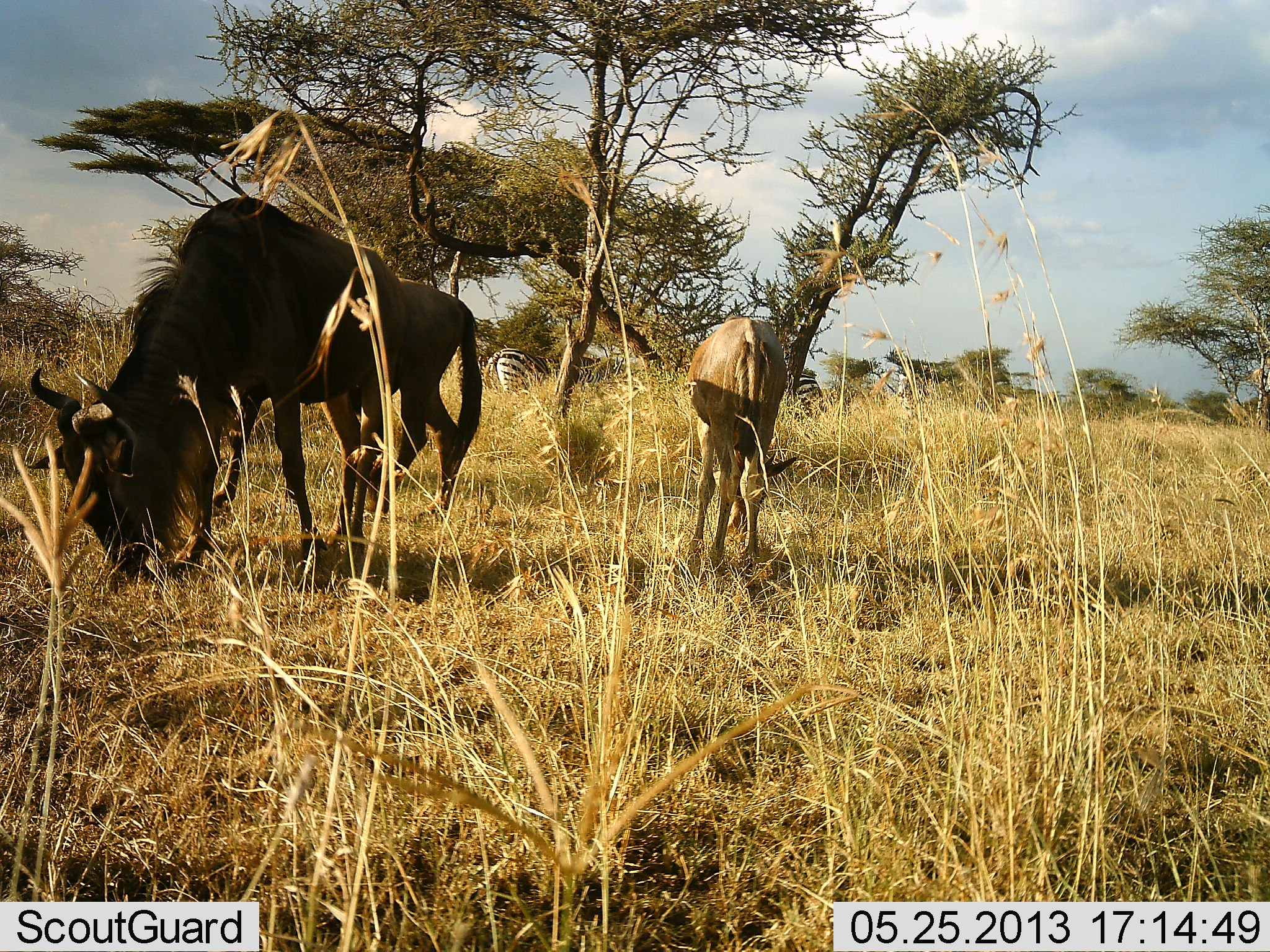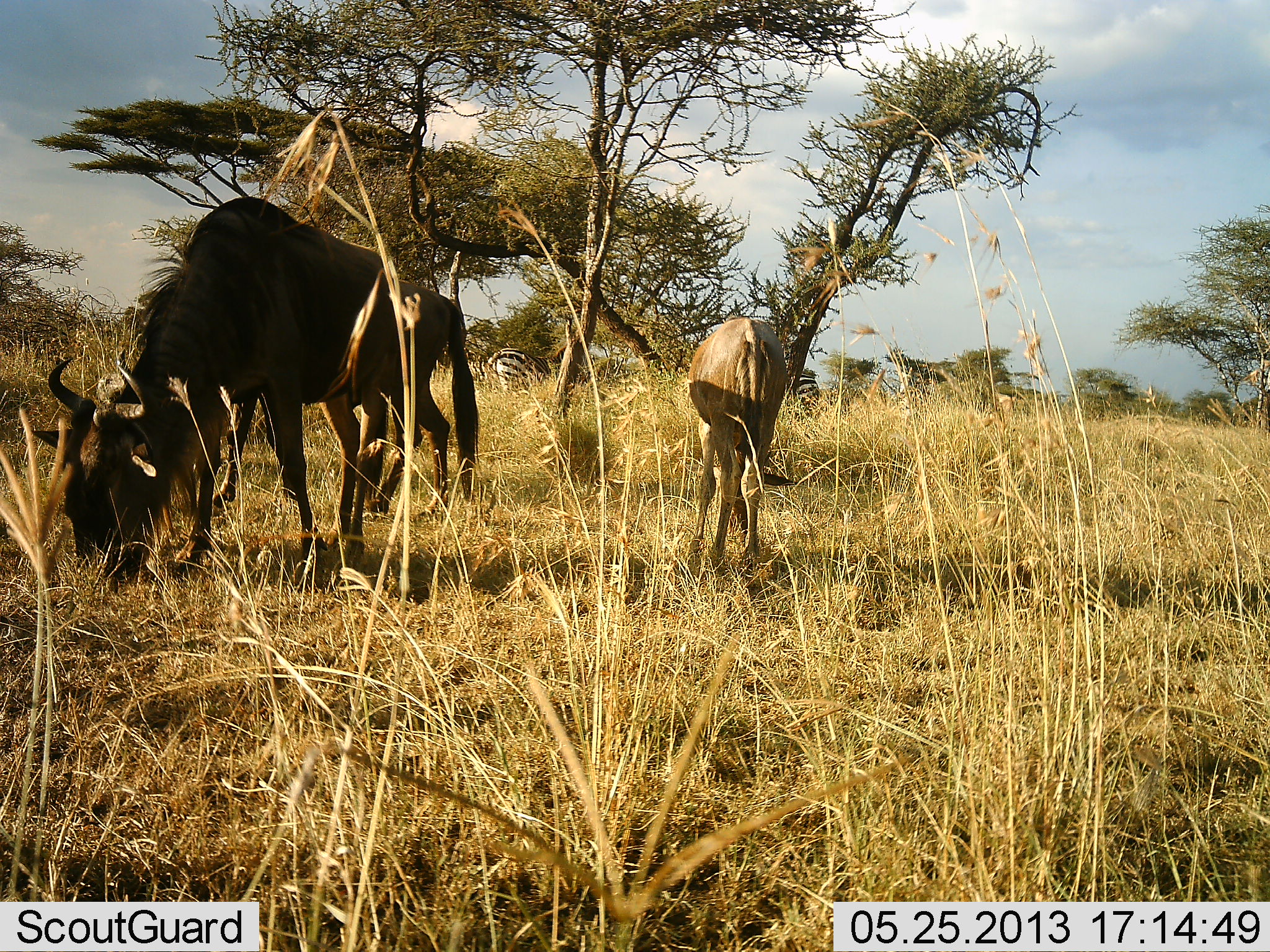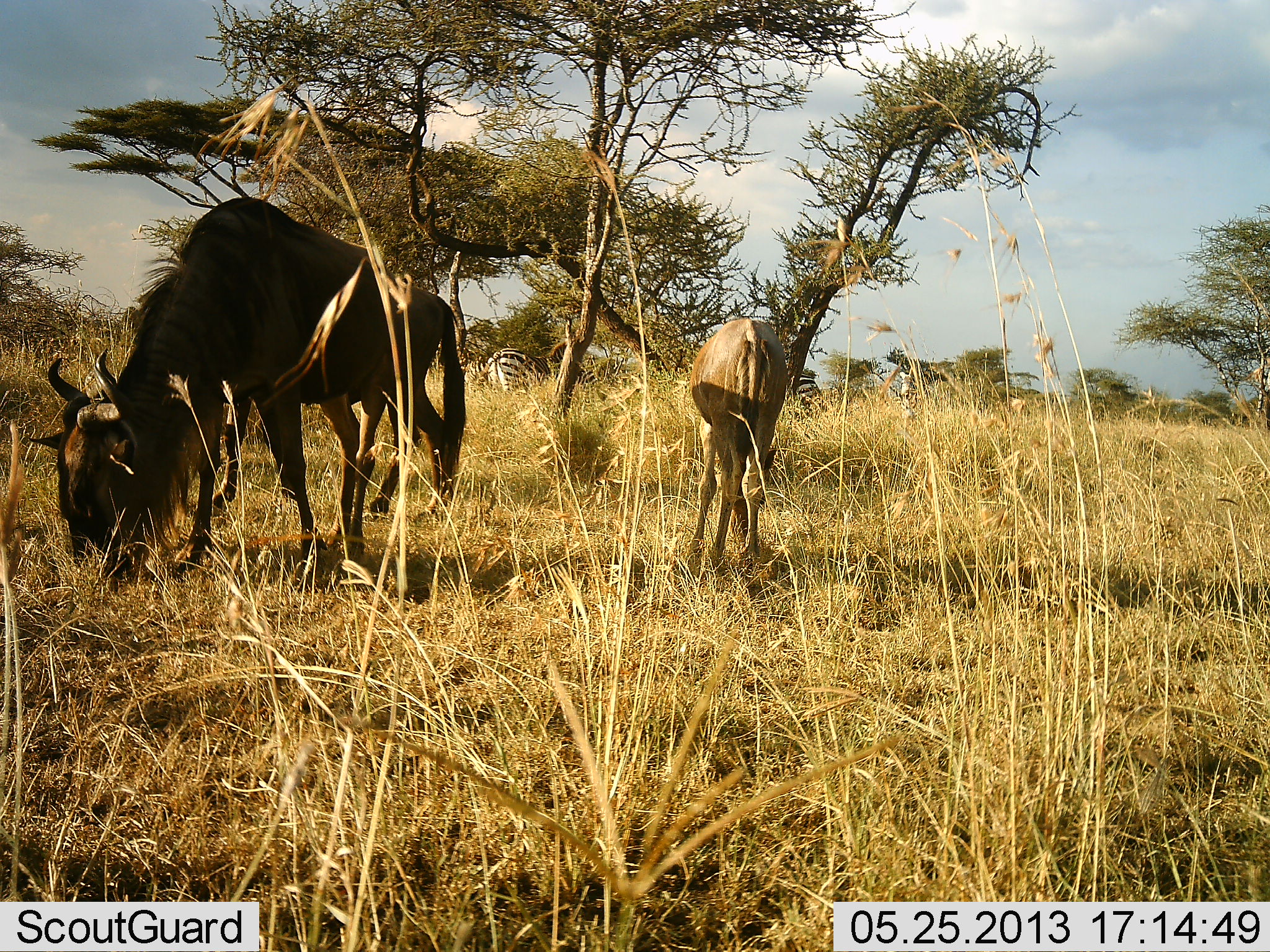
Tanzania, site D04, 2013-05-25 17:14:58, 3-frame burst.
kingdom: Animalia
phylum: Chordata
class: Mammalia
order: Artiodactyla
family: Bovidae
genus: Connochaetes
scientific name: Connochaetes taurinus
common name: blue wildebeest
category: wildebeest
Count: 3.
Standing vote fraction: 22%.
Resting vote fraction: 0%.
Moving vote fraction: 0%.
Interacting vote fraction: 0%.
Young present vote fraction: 44%.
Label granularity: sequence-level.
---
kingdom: Animalia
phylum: Chordata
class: Mammalia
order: Perissodactyla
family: Equidae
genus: Equus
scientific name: Equus quagga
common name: plains zebra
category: zebra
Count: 2.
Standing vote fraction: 46%.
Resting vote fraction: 0%.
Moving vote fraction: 0%.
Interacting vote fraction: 0%.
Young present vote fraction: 0%.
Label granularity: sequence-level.